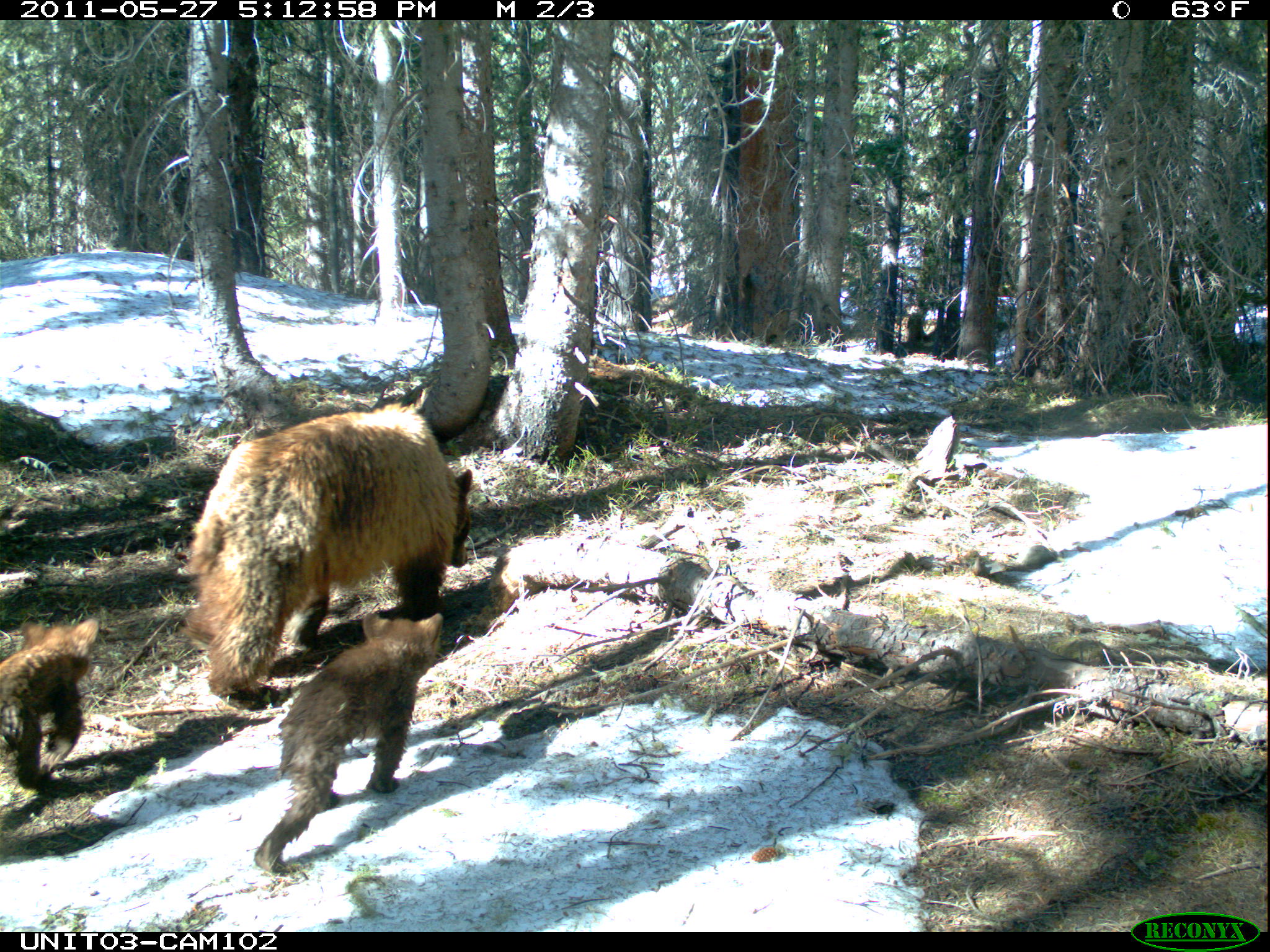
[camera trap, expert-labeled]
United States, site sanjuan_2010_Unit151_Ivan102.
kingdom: Animalia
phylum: Chordata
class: Mammalia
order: Carnivora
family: Ursidae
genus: Ursus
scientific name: Ursus americanus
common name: american black bear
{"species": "Ursus americanus (american black bear)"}